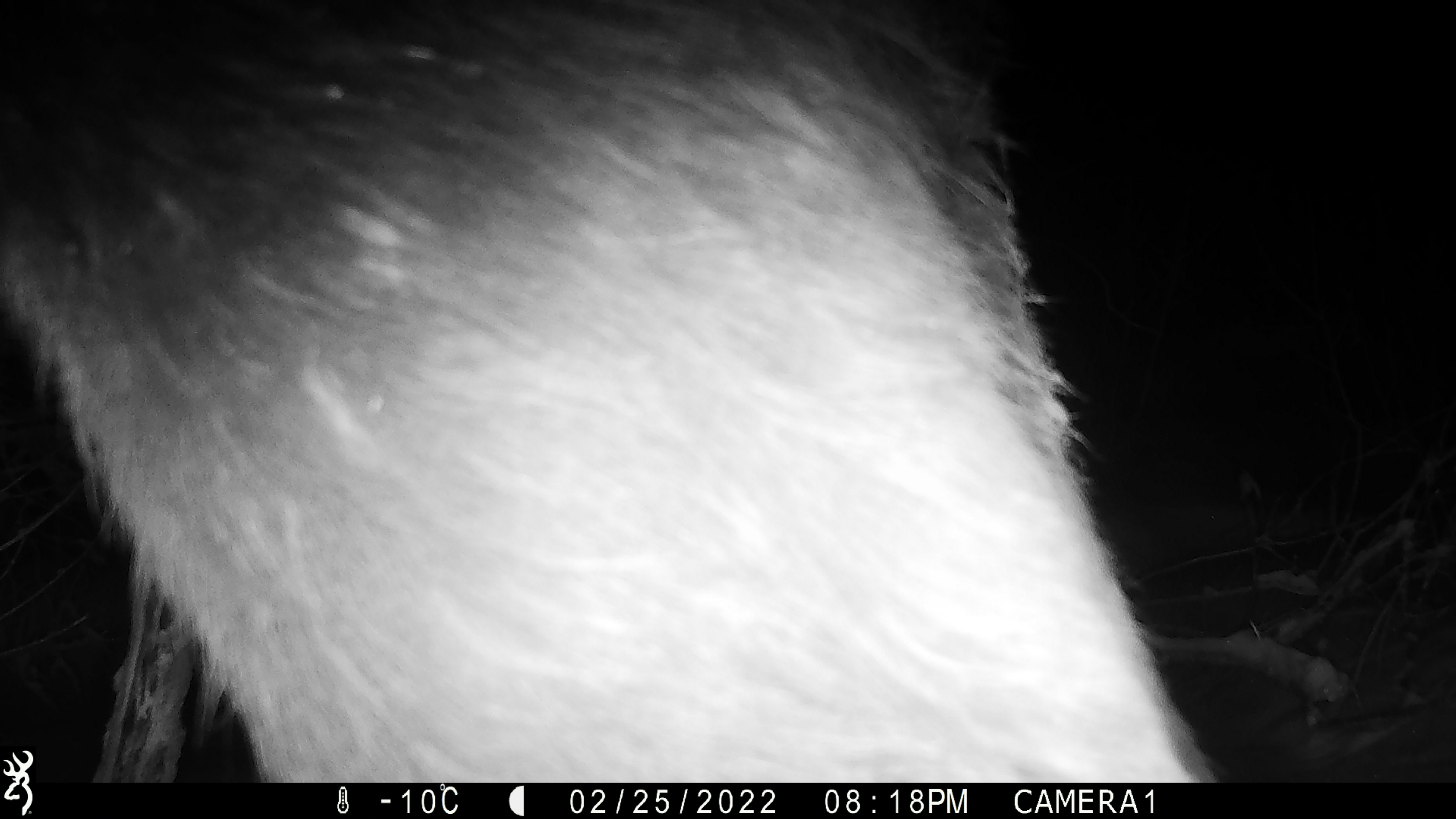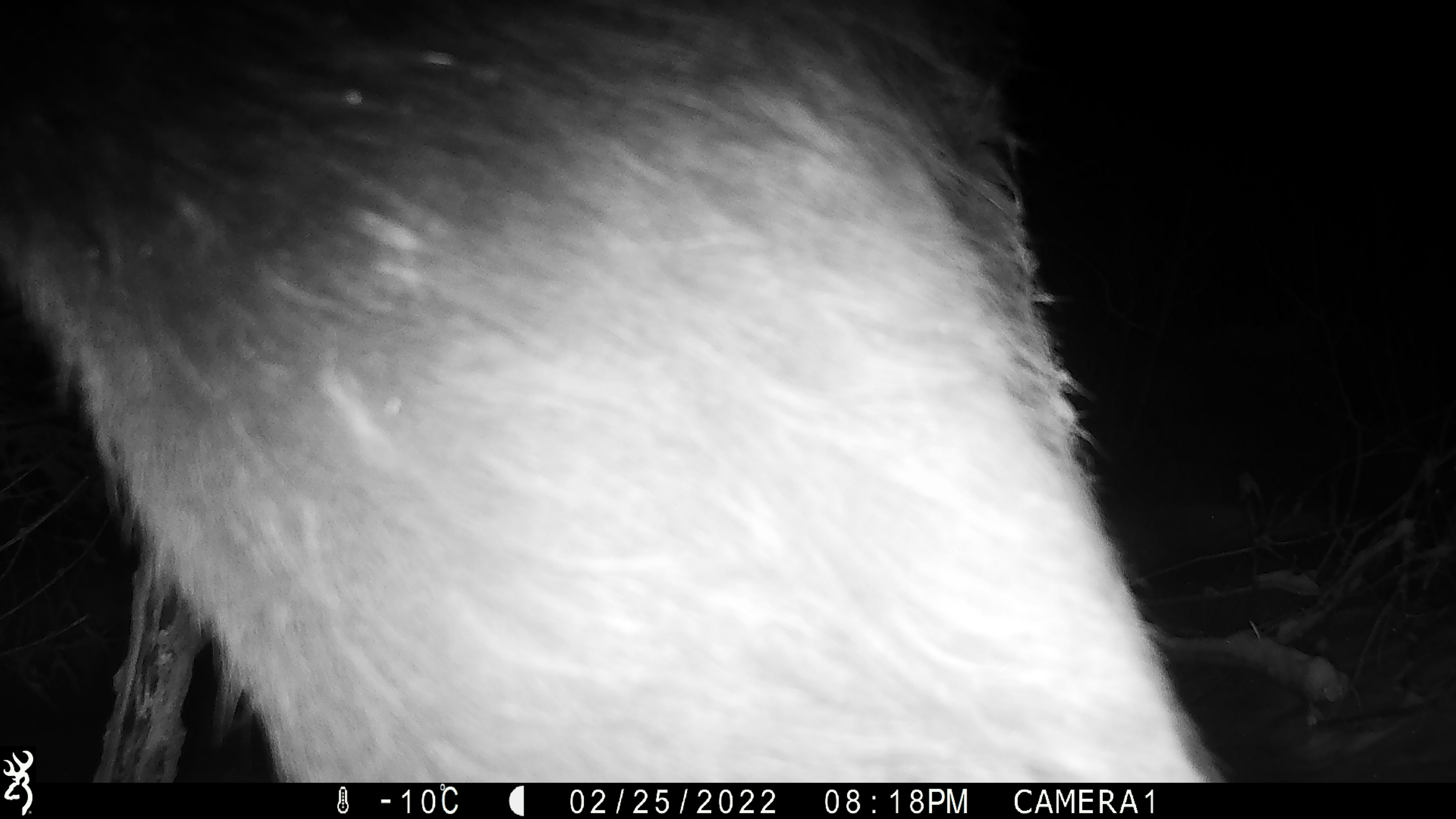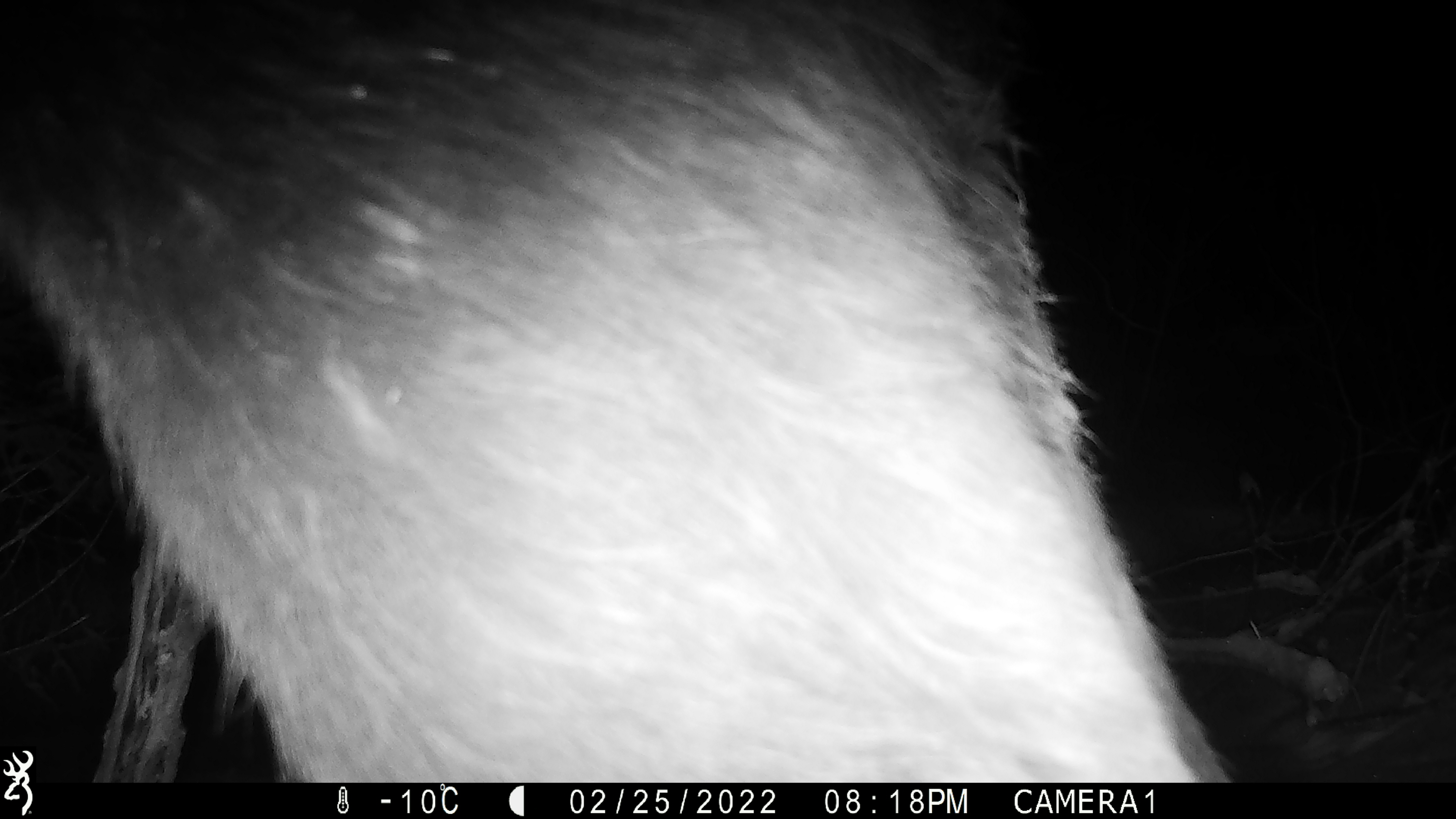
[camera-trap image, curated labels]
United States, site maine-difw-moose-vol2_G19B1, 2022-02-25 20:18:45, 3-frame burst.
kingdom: Animalia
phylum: Chordata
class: Mammalia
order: Artiodactyla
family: Cervidae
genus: Alces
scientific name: Alces alces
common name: moose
Moose (Alces alces).